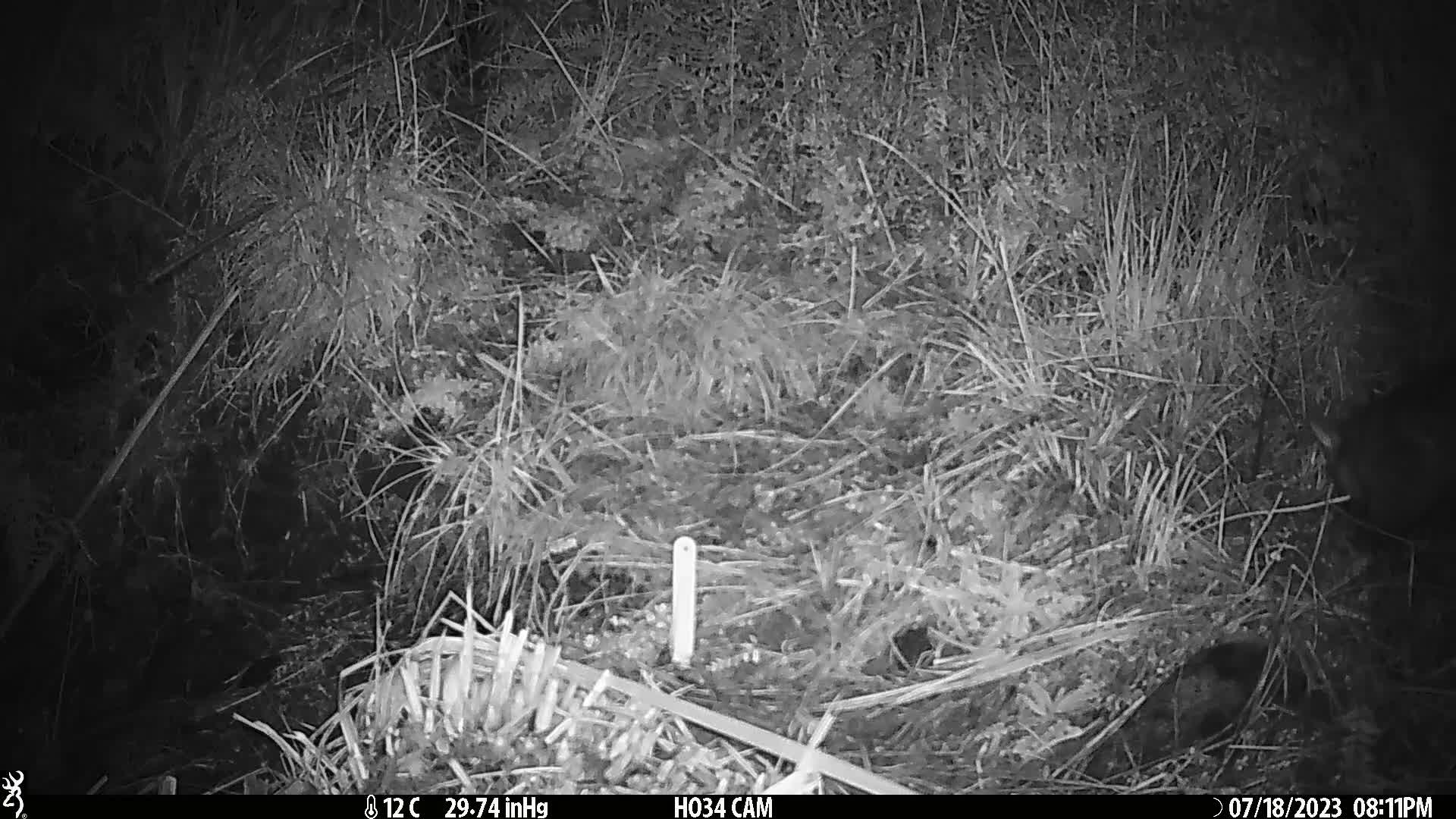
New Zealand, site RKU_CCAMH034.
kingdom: Animalia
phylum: Chordata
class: Mammalia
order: Diprotodontia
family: Phalangeridae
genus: Trichosurus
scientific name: Trichosurus vulpecula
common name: common brushtail possum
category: possum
Possum (common brushtail possum) (Trichosurus vulpecula).